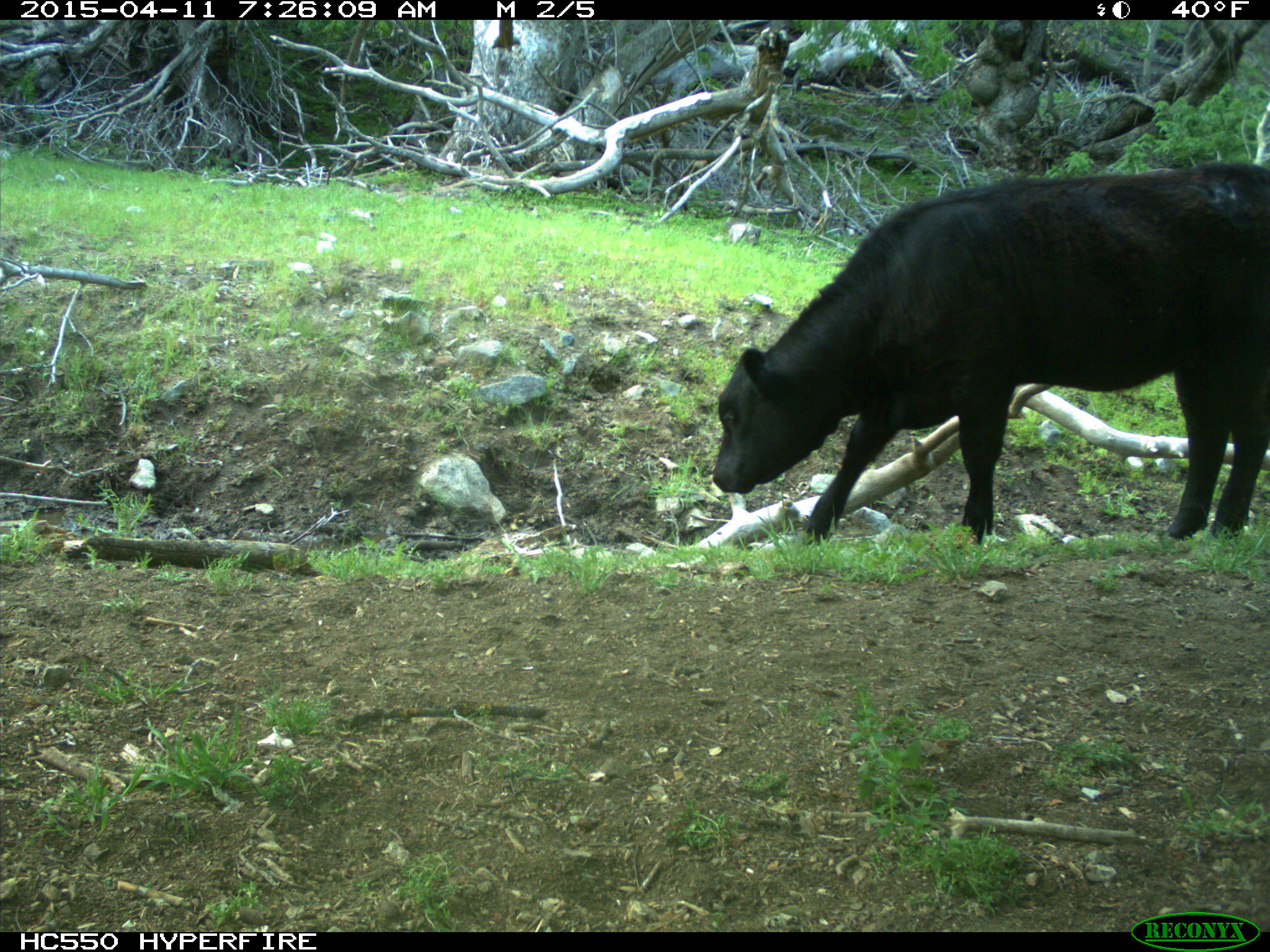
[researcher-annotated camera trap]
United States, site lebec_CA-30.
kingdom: Animalia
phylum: Chordata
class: Mammalia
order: Artiodactyla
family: Bovidae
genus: Bos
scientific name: Bos taurus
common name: domestic cow